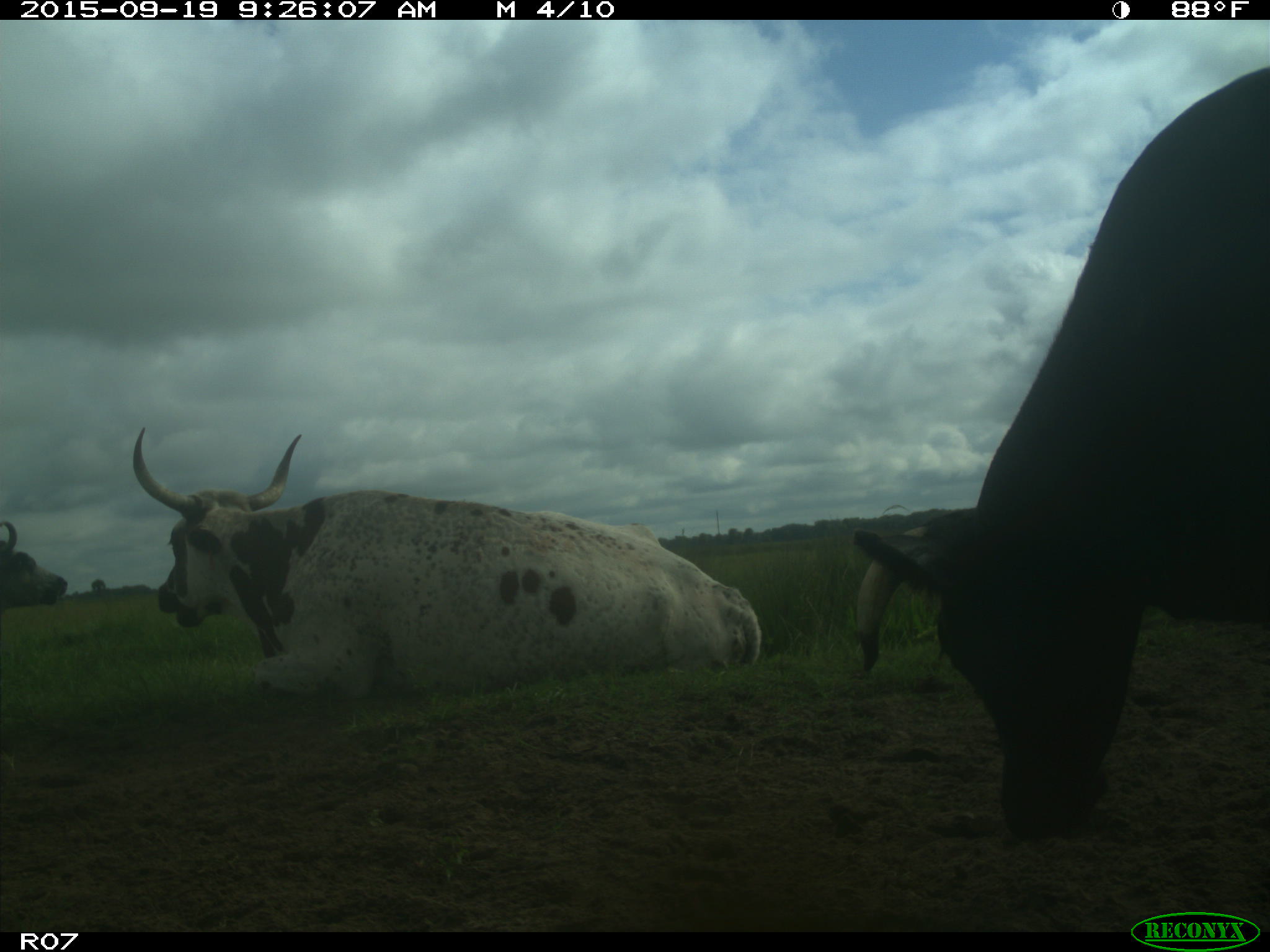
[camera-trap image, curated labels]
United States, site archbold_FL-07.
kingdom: Animalia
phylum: Chordata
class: Mammalia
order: Artiodactyla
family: Bovidae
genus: Bos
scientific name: Bos taurus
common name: domestic cow